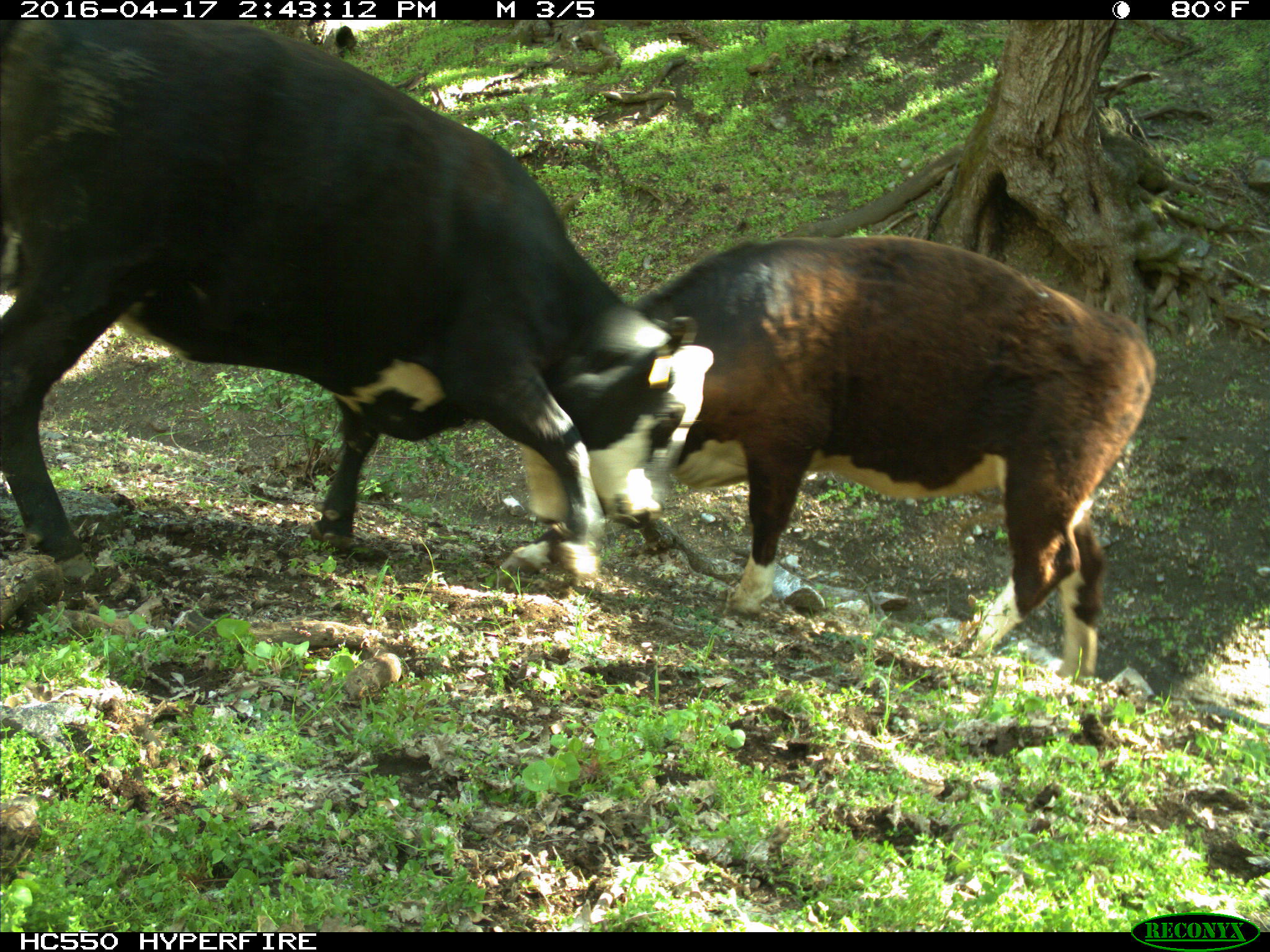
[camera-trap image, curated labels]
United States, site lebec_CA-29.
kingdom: Animalia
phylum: Chordata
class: Mammalia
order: Artiodactyla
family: Bovidae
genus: Bos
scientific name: Bos taurus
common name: domestic cow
Bos taurus (domestic cow).